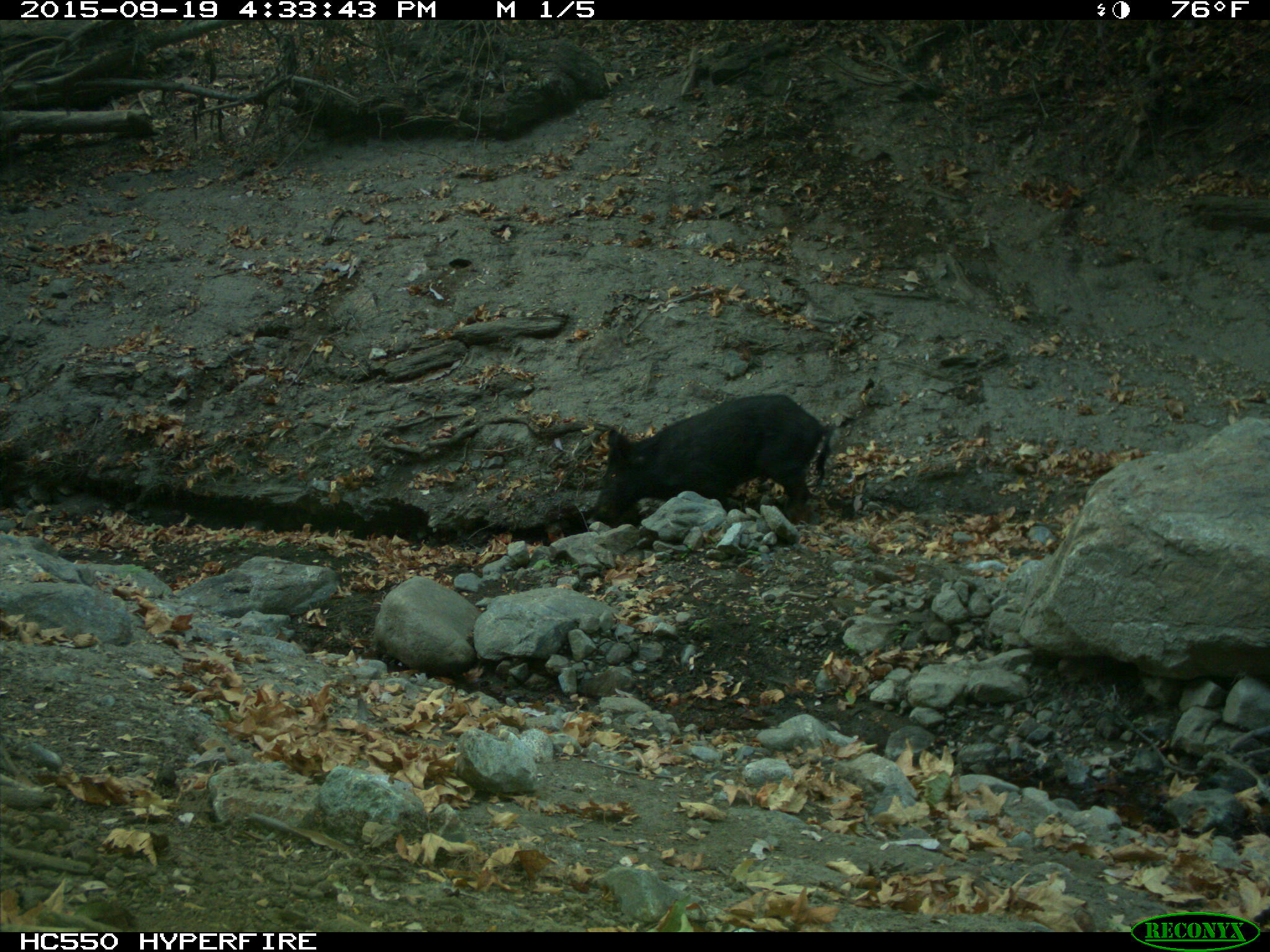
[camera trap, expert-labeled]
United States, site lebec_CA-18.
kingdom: Animalia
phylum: Chordata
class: Mammalia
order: Artiodactyla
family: Suidae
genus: Sus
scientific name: Sus scrofa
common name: wild boar